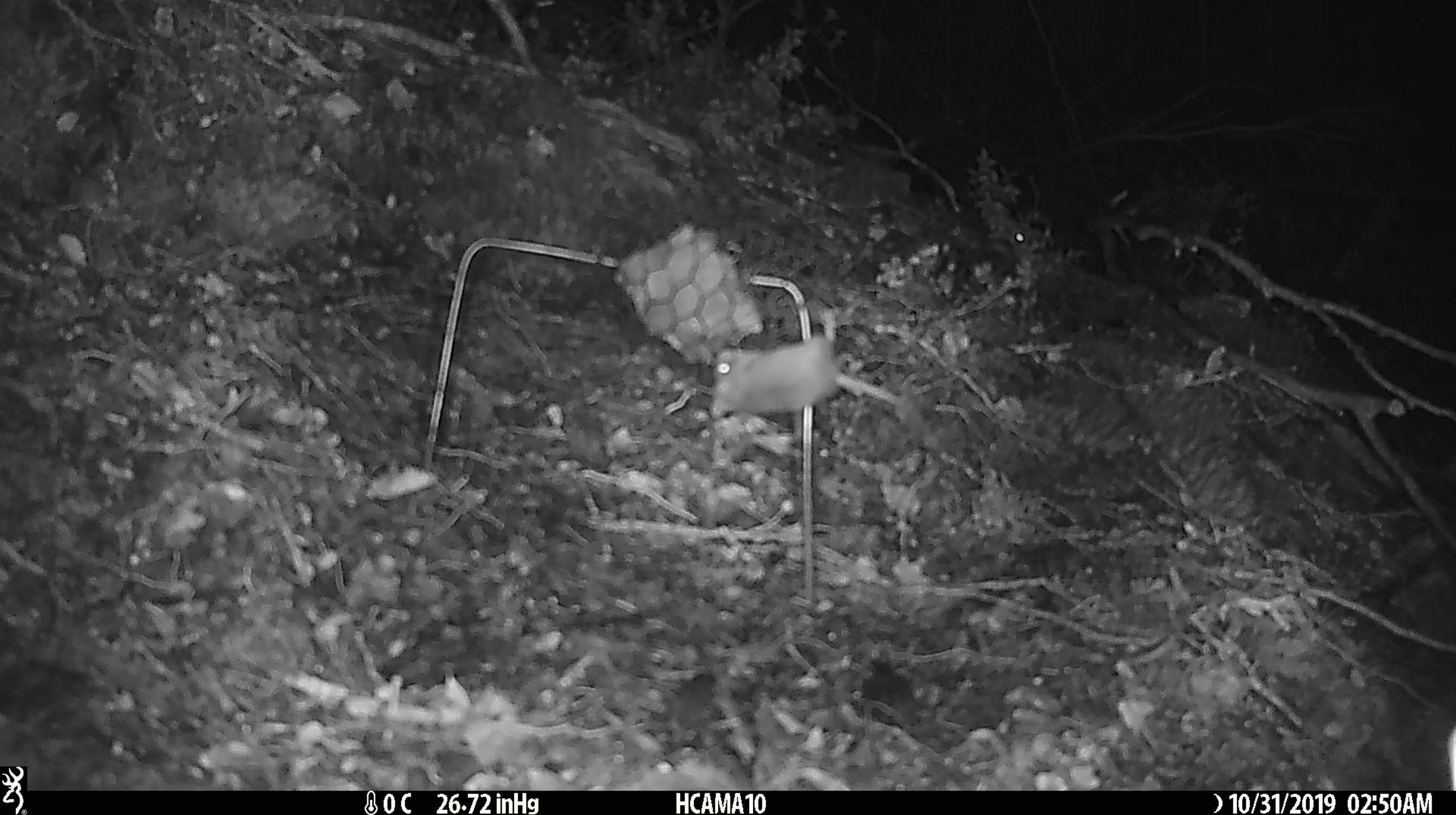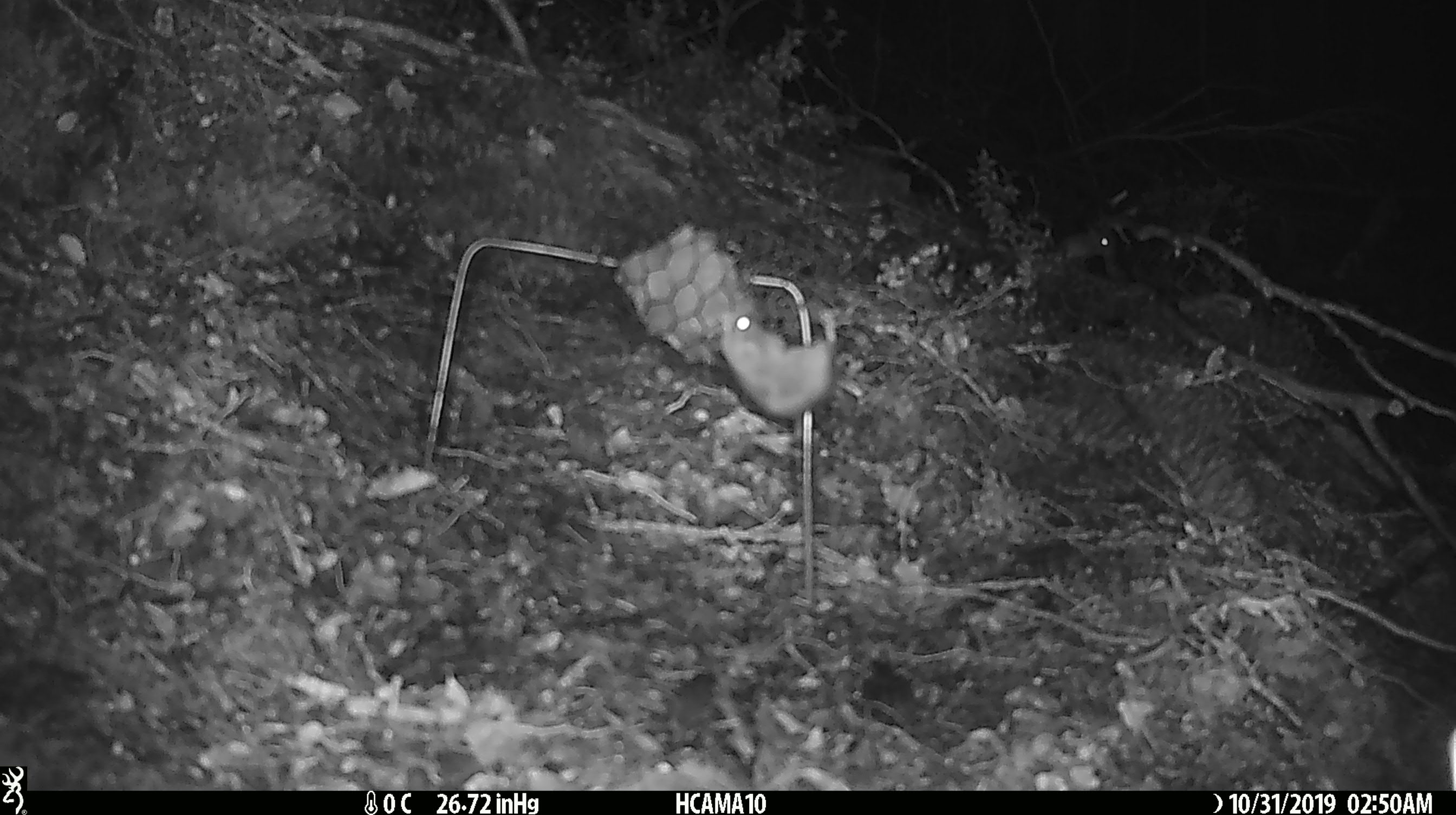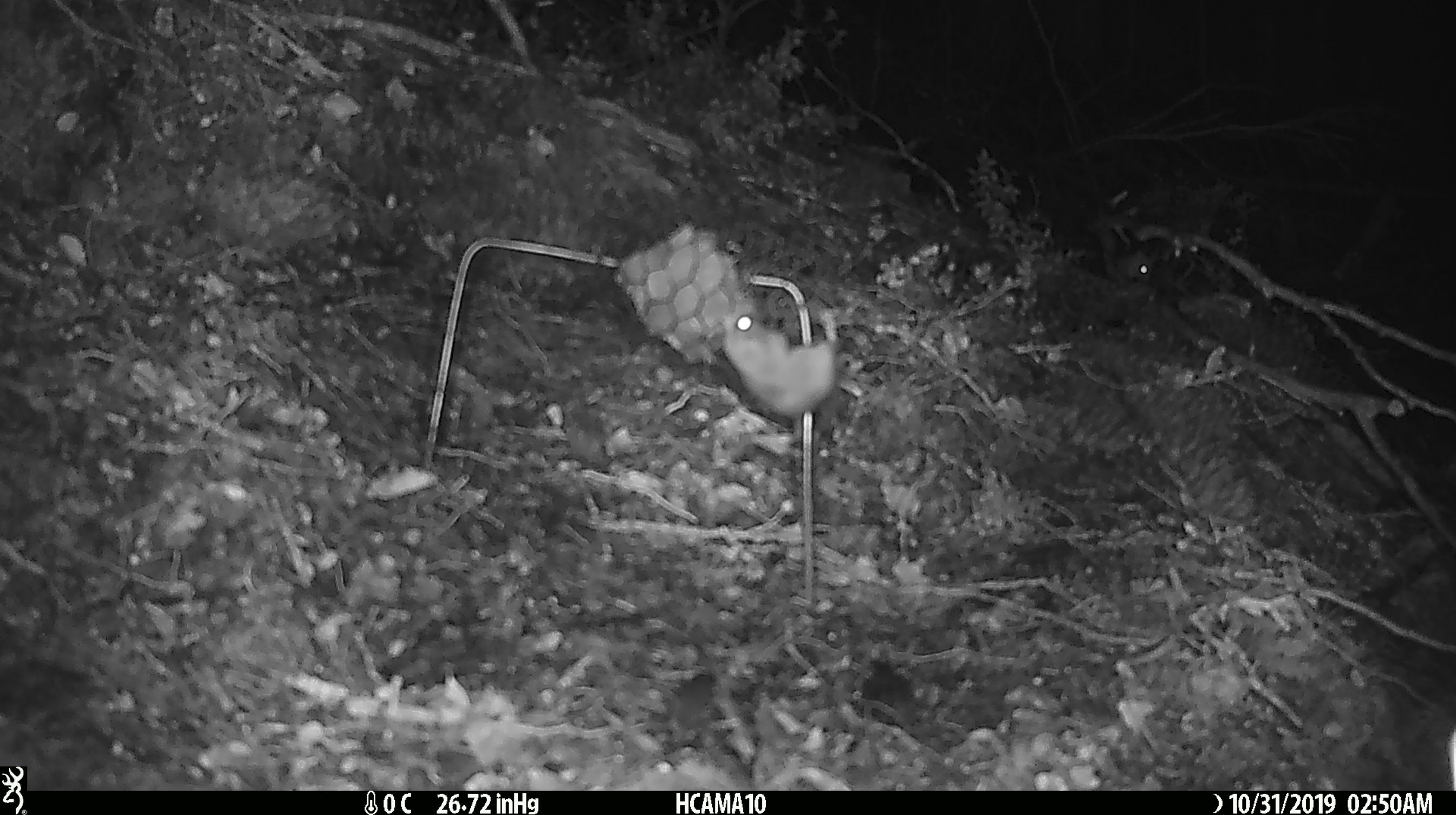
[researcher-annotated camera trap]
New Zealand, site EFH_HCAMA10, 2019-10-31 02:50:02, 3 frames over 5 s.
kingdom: Animalia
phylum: Chordata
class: Mammalia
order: Rodentia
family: Muridae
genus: Mus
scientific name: Mus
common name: mouse